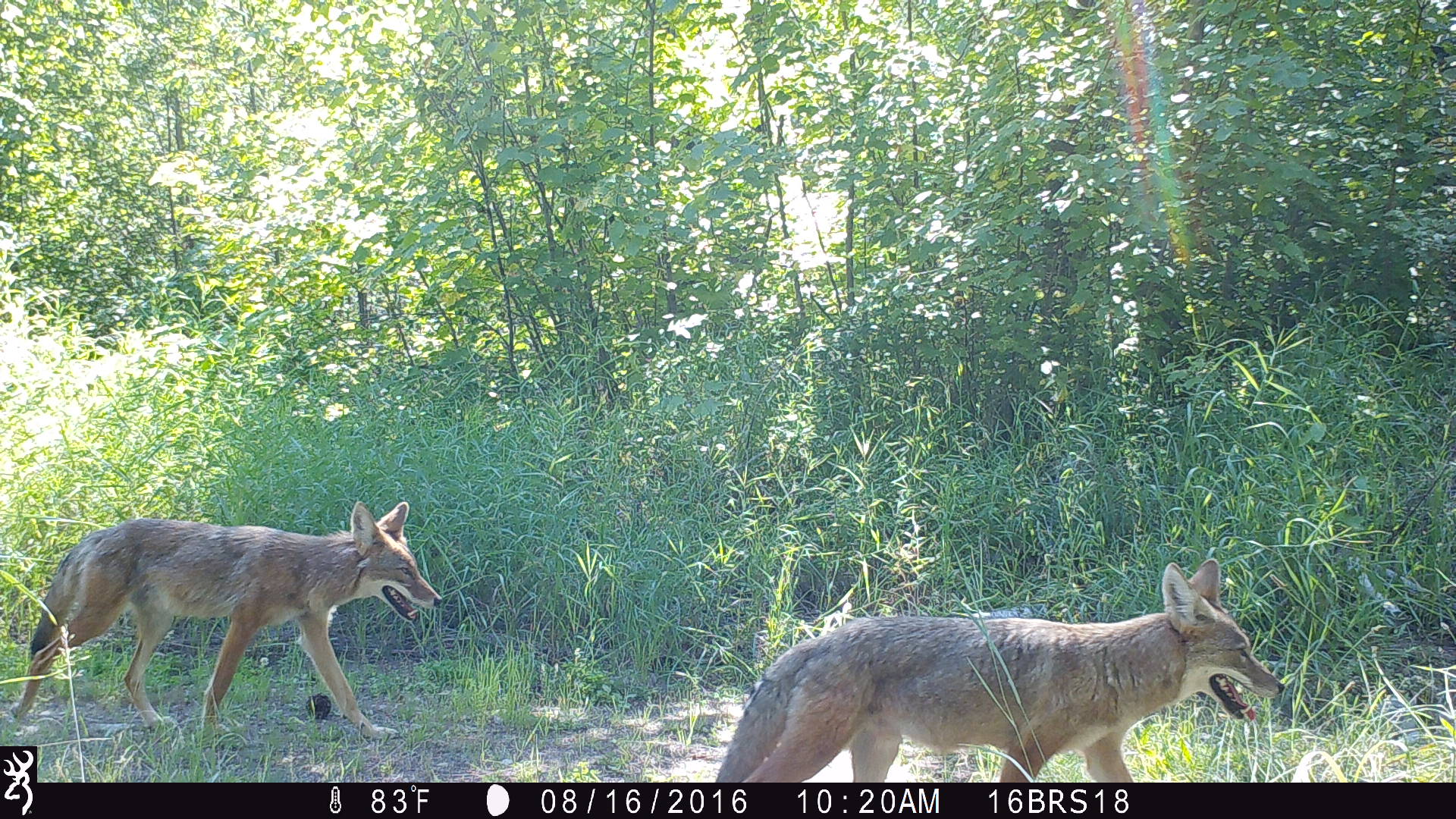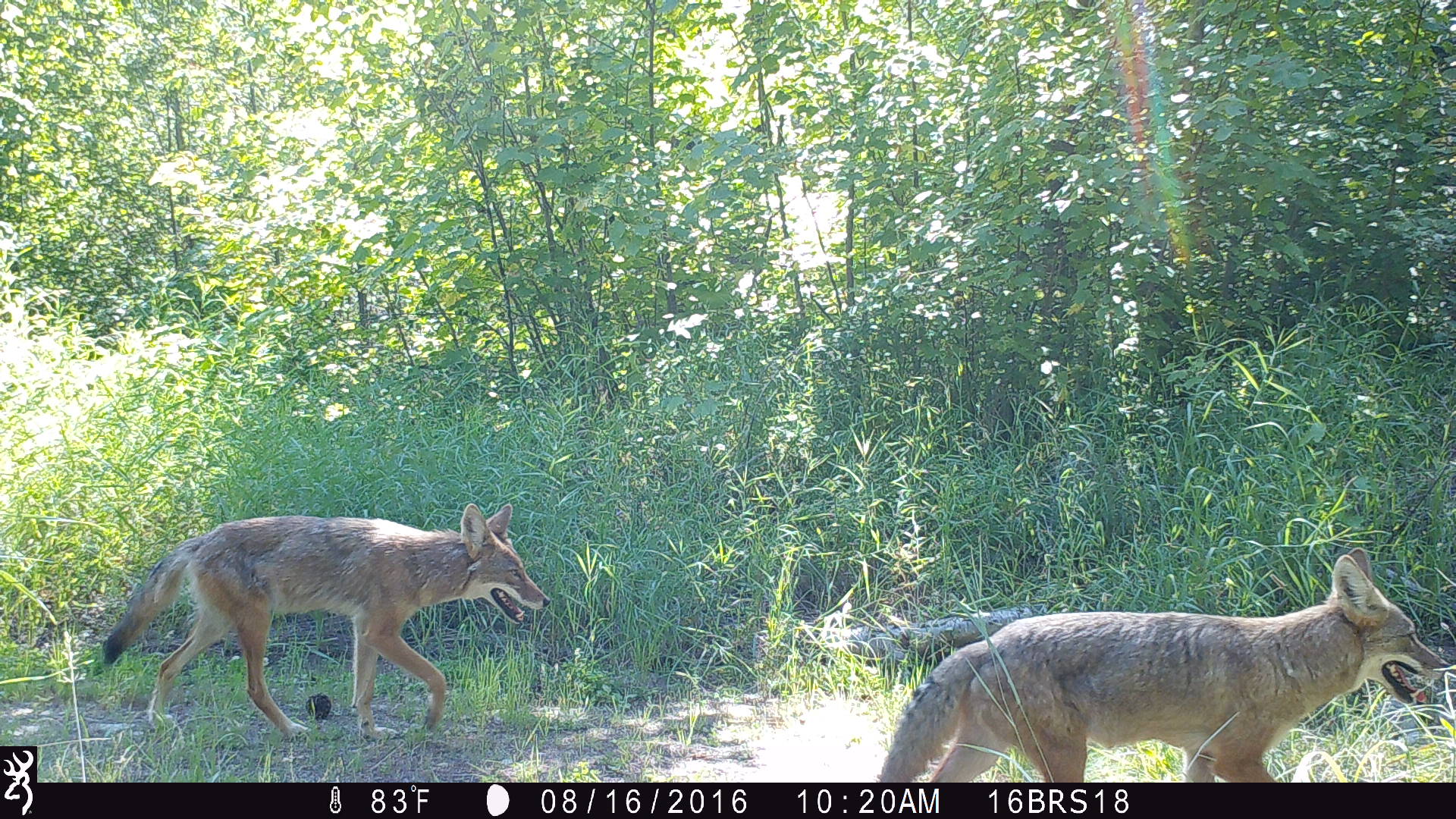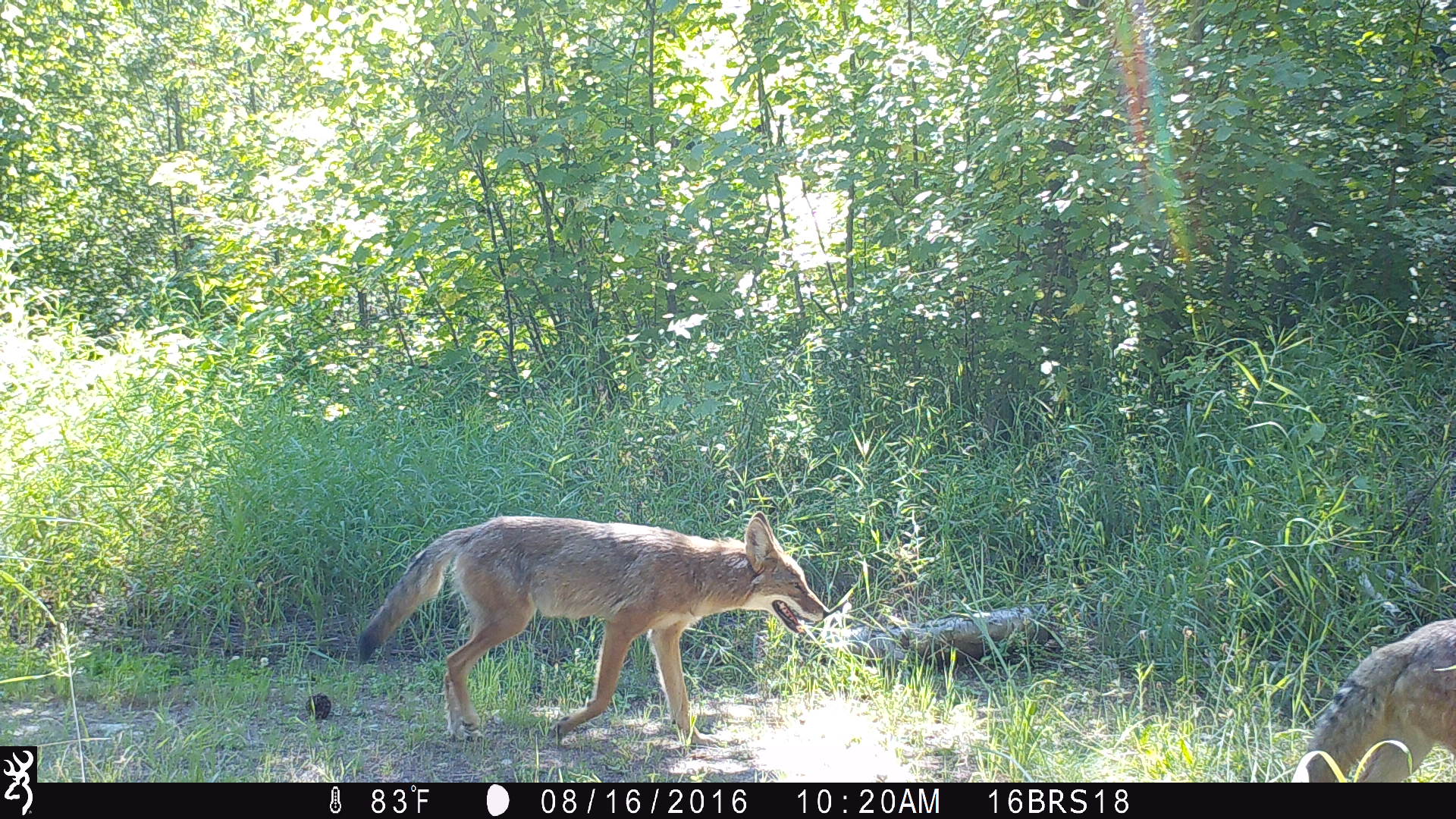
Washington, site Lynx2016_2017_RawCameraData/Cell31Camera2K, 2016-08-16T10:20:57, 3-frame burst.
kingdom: Animalia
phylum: Chordata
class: Mammalia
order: Carnivora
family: Canidae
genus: Canis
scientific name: Canis latrans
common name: coyote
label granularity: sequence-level